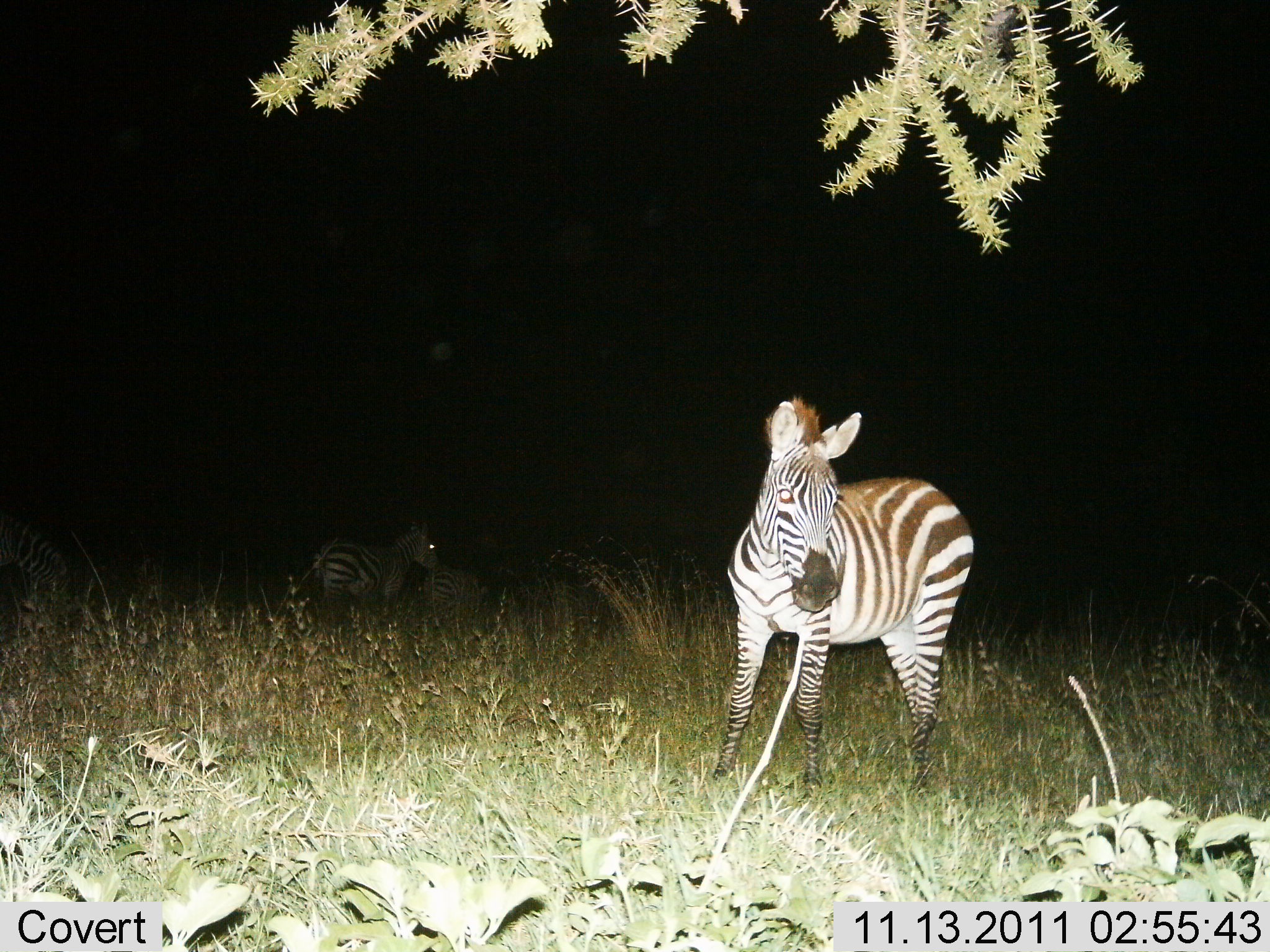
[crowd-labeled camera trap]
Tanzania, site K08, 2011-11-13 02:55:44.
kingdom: Animalia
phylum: Chordata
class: Mammalia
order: Perissodactyla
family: Equidae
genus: Equus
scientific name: Equus quagga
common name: plains zebra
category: zebra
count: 3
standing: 73%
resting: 7%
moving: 33%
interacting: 7%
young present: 0%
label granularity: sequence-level